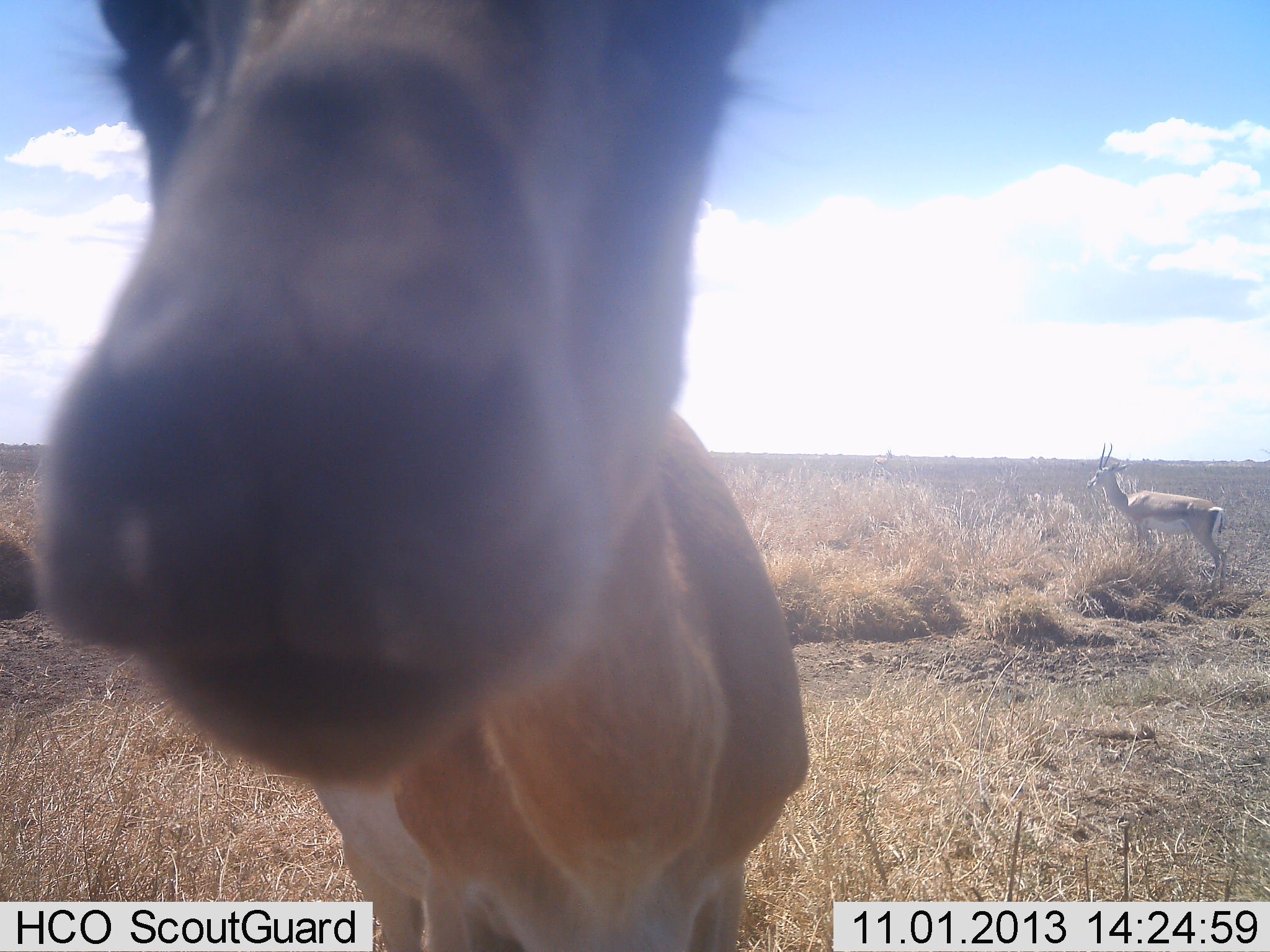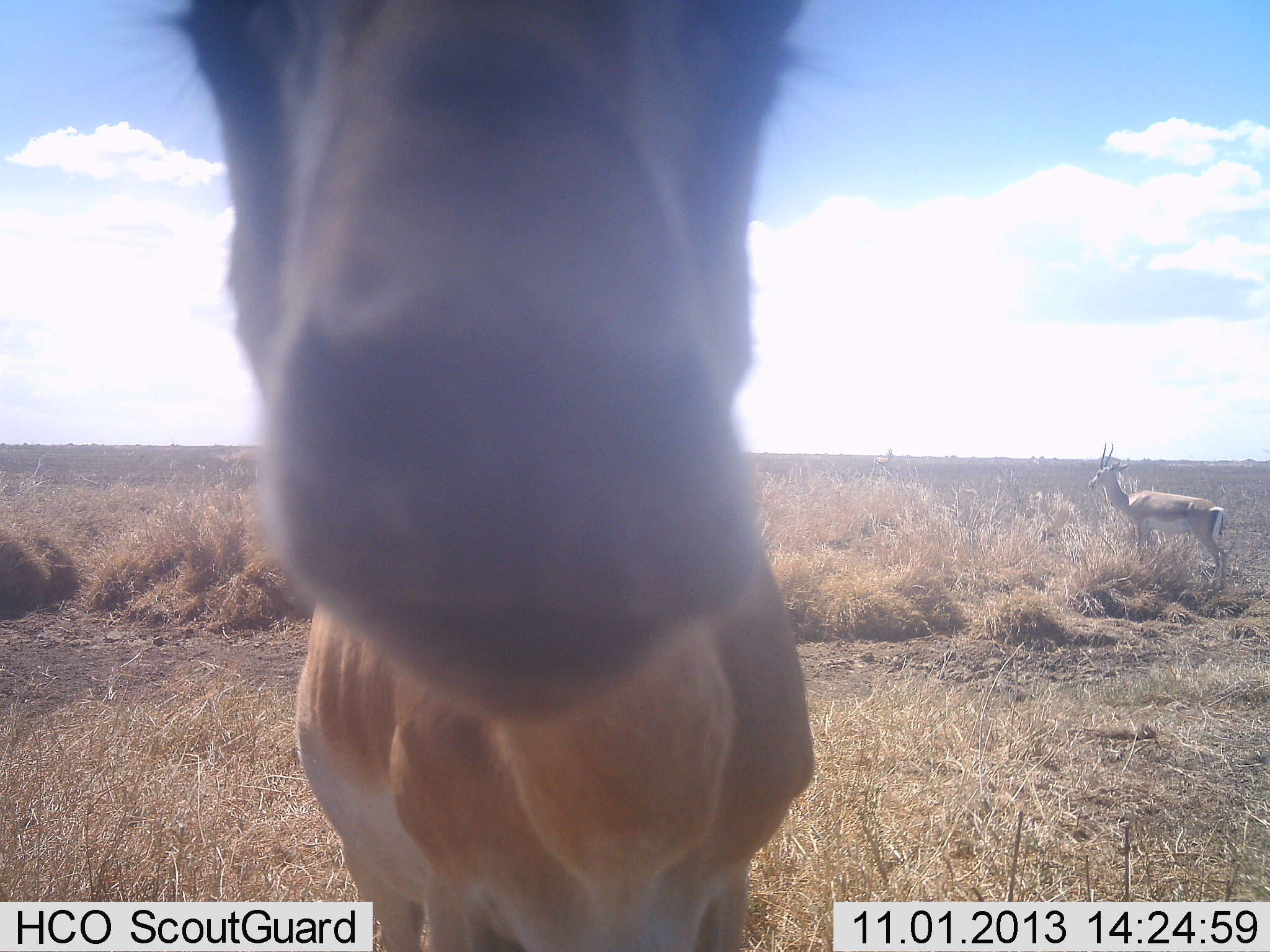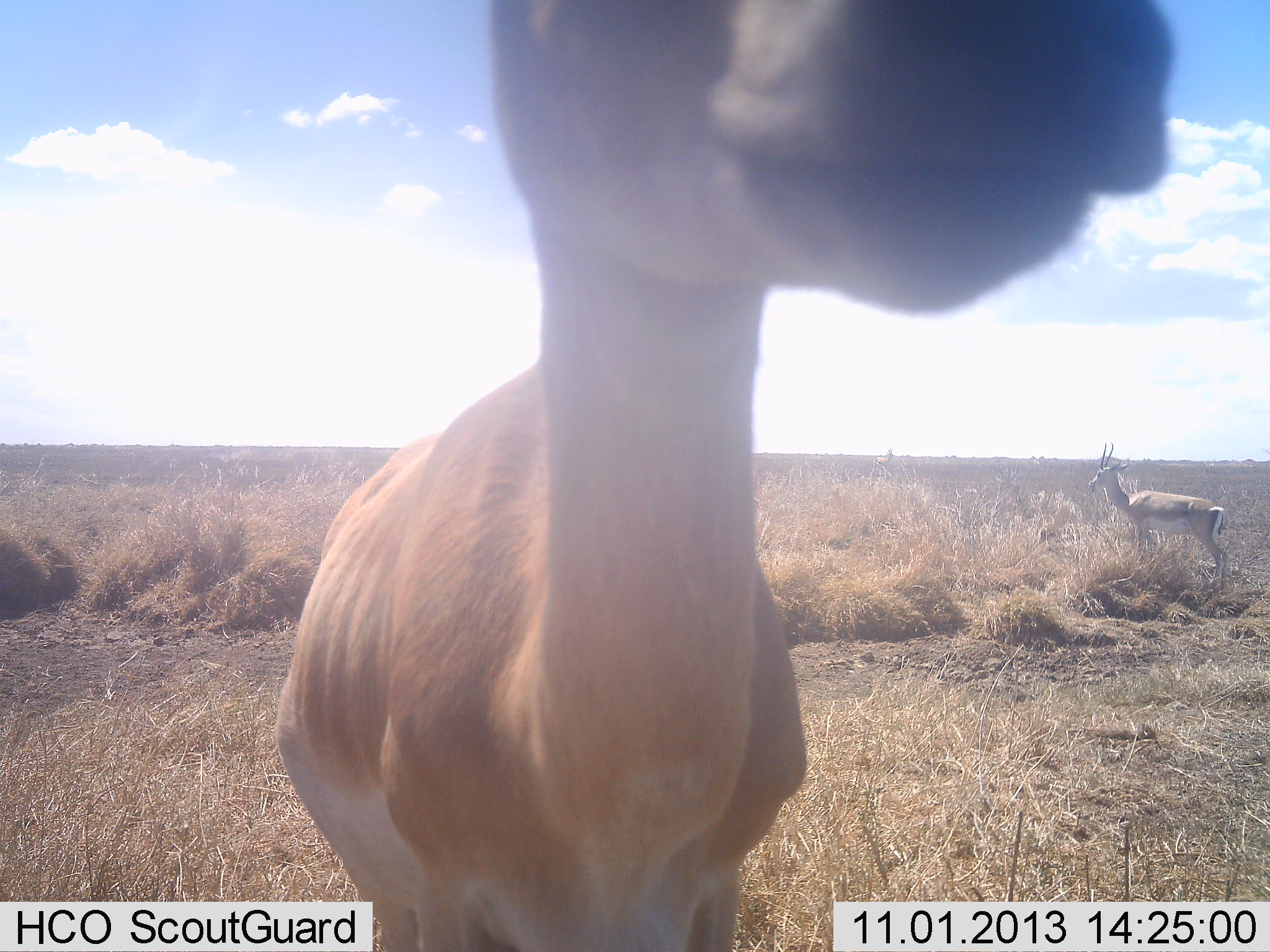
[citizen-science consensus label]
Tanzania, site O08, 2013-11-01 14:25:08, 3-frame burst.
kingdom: Animalia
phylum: Chordata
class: Mammalia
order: Artiodactyla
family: Bovidae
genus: Nanger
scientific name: Nanger granti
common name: grant's gazelle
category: gazellegrants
Gazellegrants (grant's gazelle) (Nanger granti), count 2. Behavior (volunteer vote fractions): standing 91%, resting 0%, moving 0%, interacting 18%. Young present (vote fraction): 0%. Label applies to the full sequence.